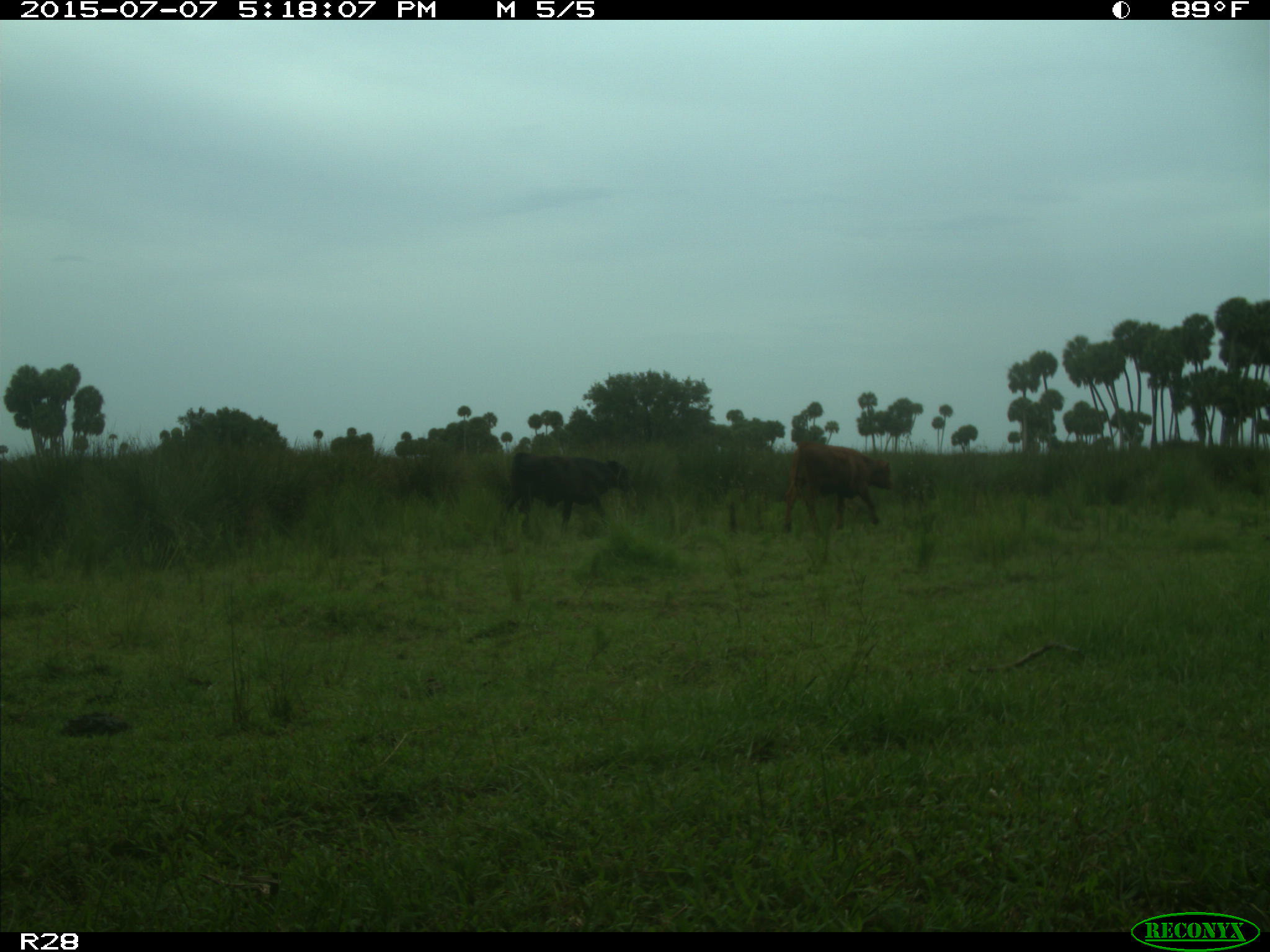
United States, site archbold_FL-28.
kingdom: Animalia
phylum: Chordata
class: Mammalia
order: Artiodactyla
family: Bovidae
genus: Bos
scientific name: Bos taurus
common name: domestic cow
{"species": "Bos taurus (domestic cow)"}